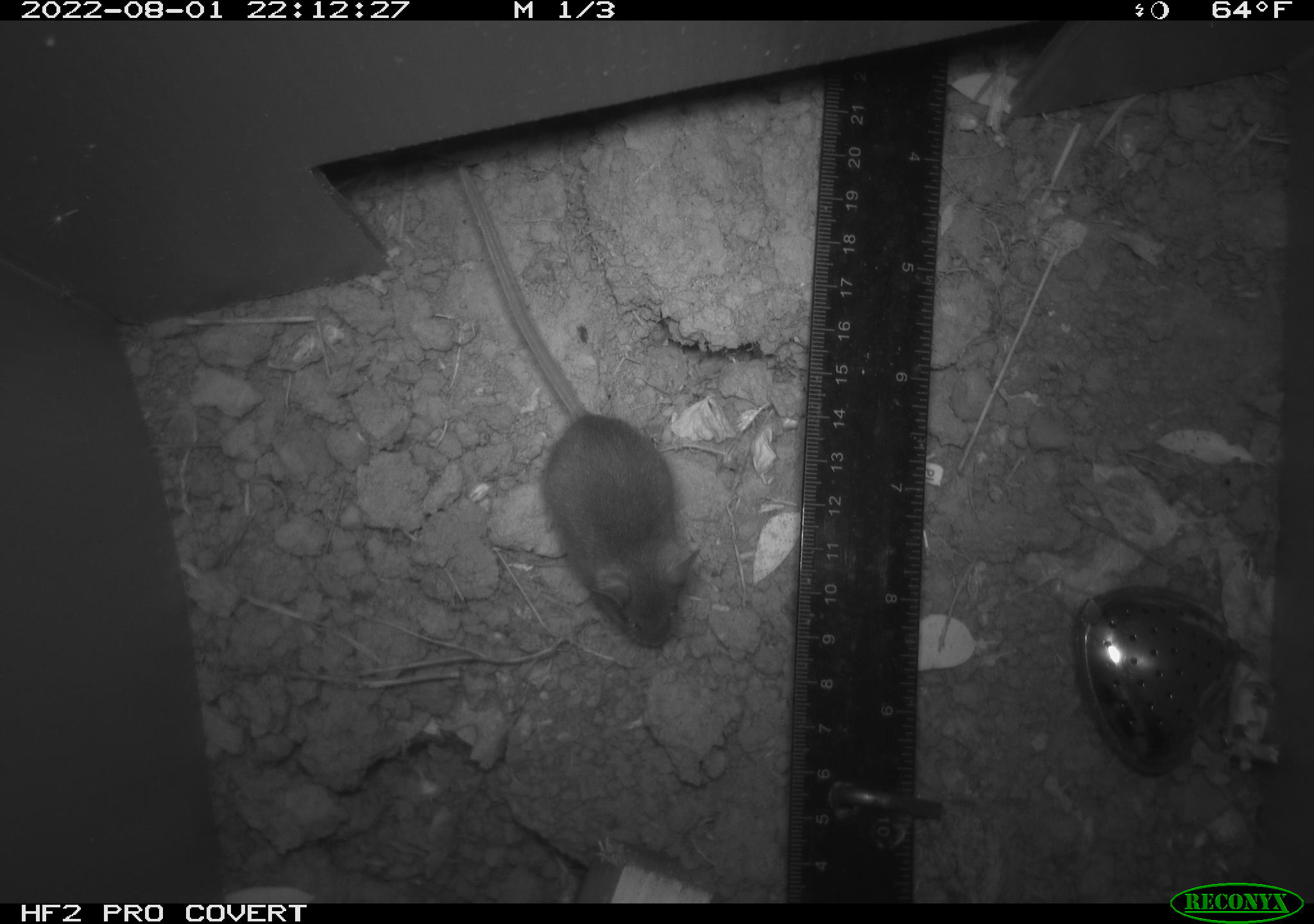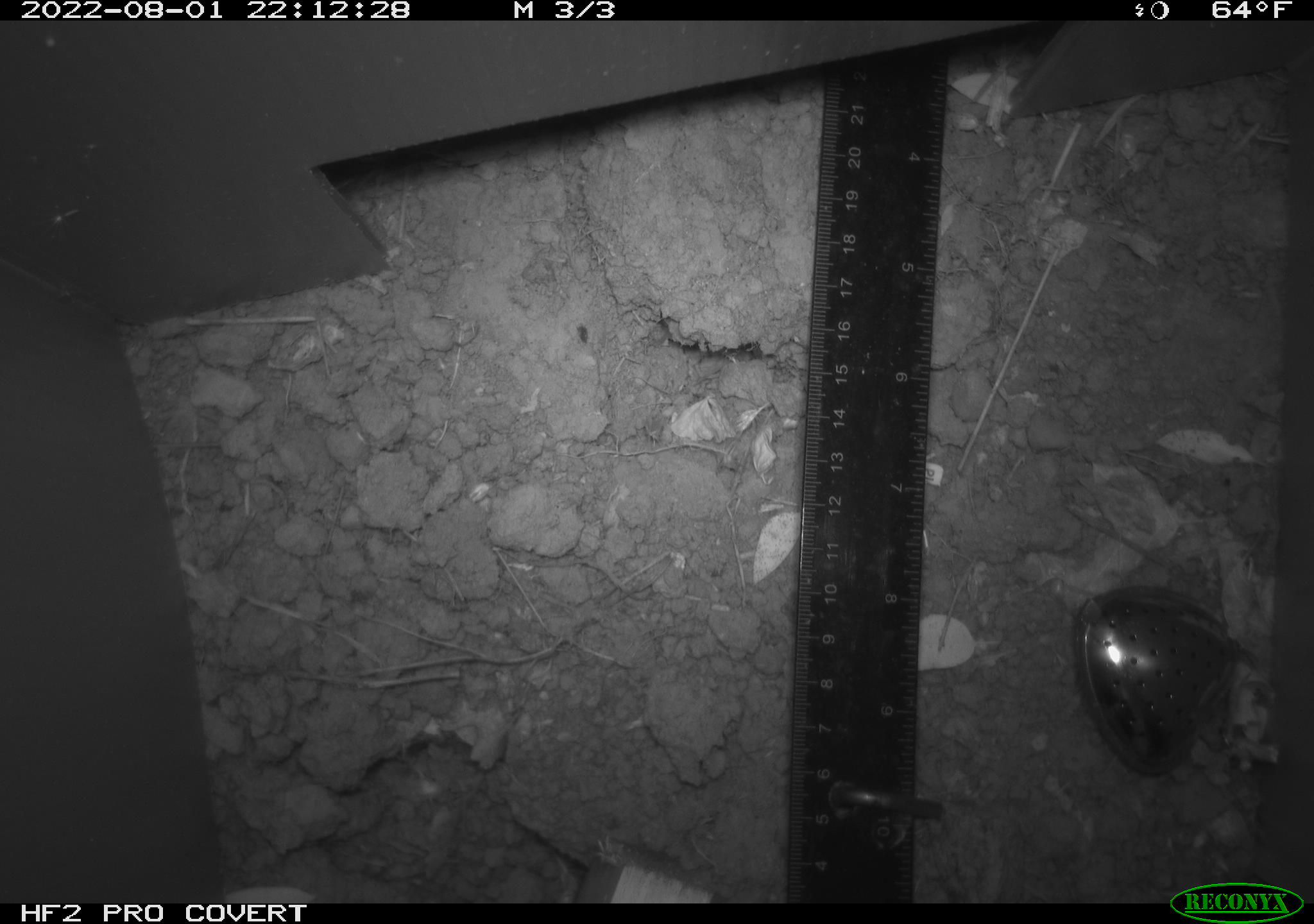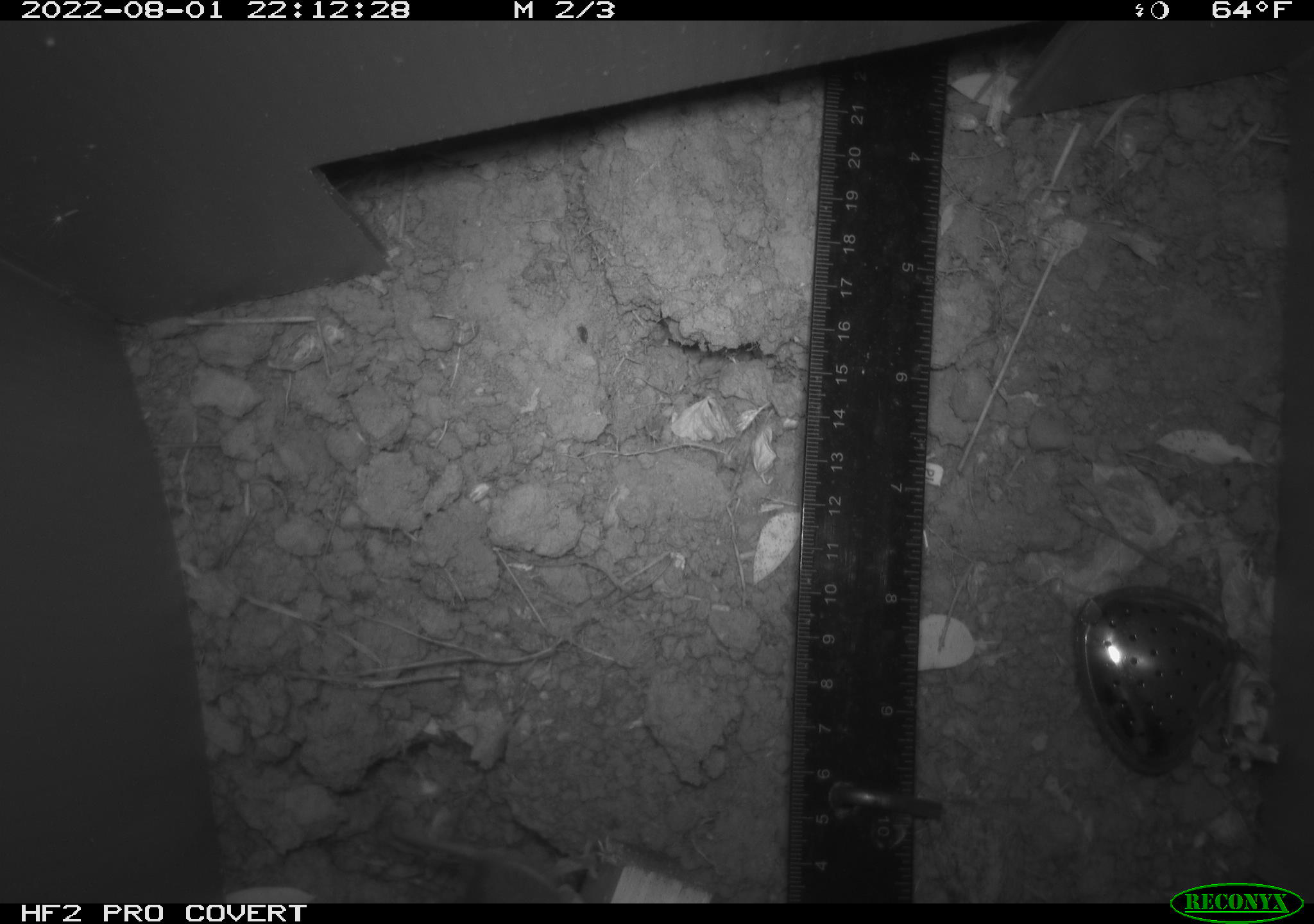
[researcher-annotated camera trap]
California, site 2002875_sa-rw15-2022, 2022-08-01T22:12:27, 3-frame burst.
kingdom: Animalia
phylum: Chordata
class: Mammalia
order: Rodentia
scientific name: Rodentia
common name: mouse species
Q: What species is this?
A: Mouse species (Rodentia).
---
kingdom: Animalia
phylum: Chordata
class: Mammalia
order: Rodentia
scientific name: Rodentia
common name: rodent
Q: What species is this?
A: Rodent (Rodentia).